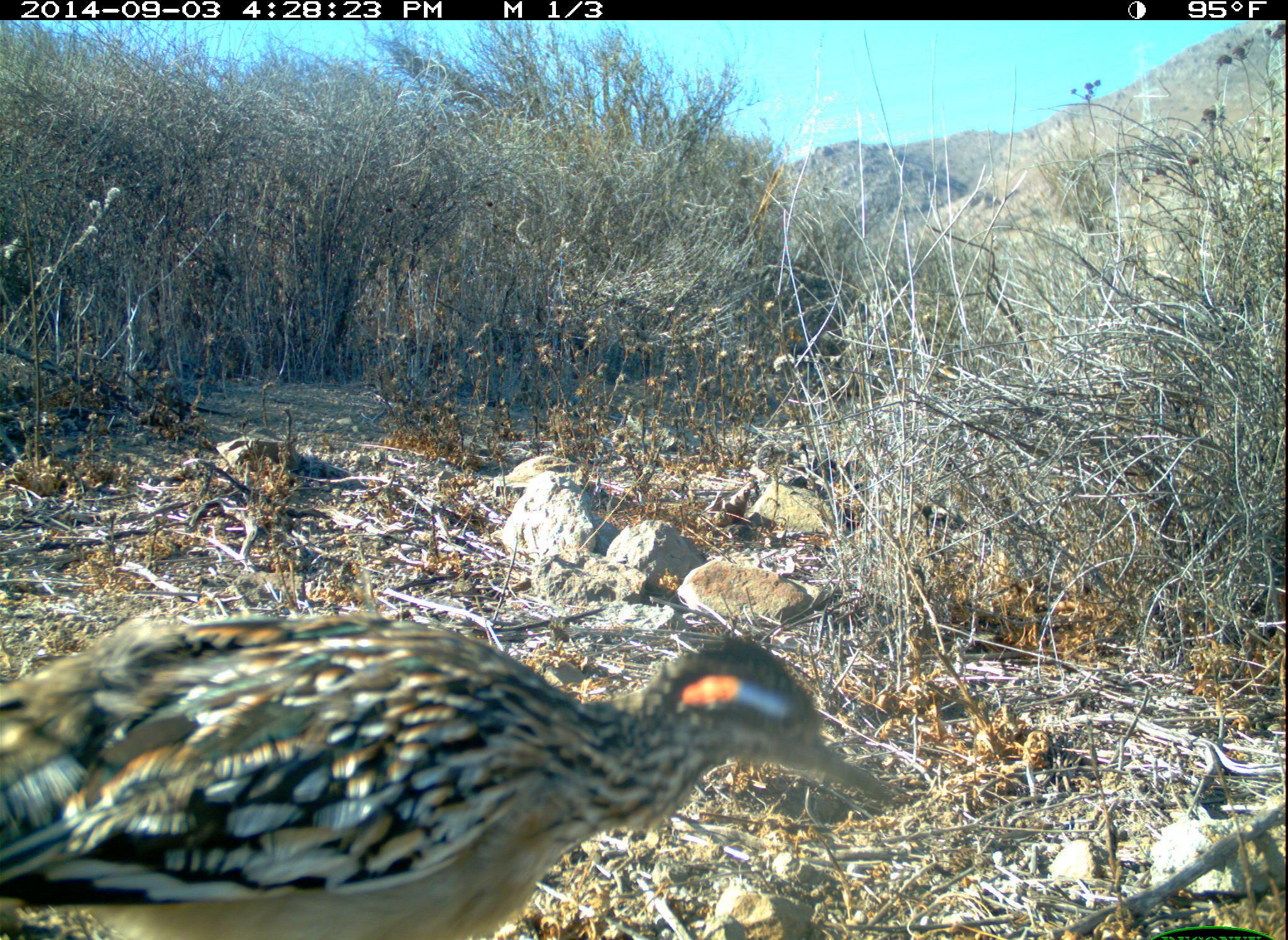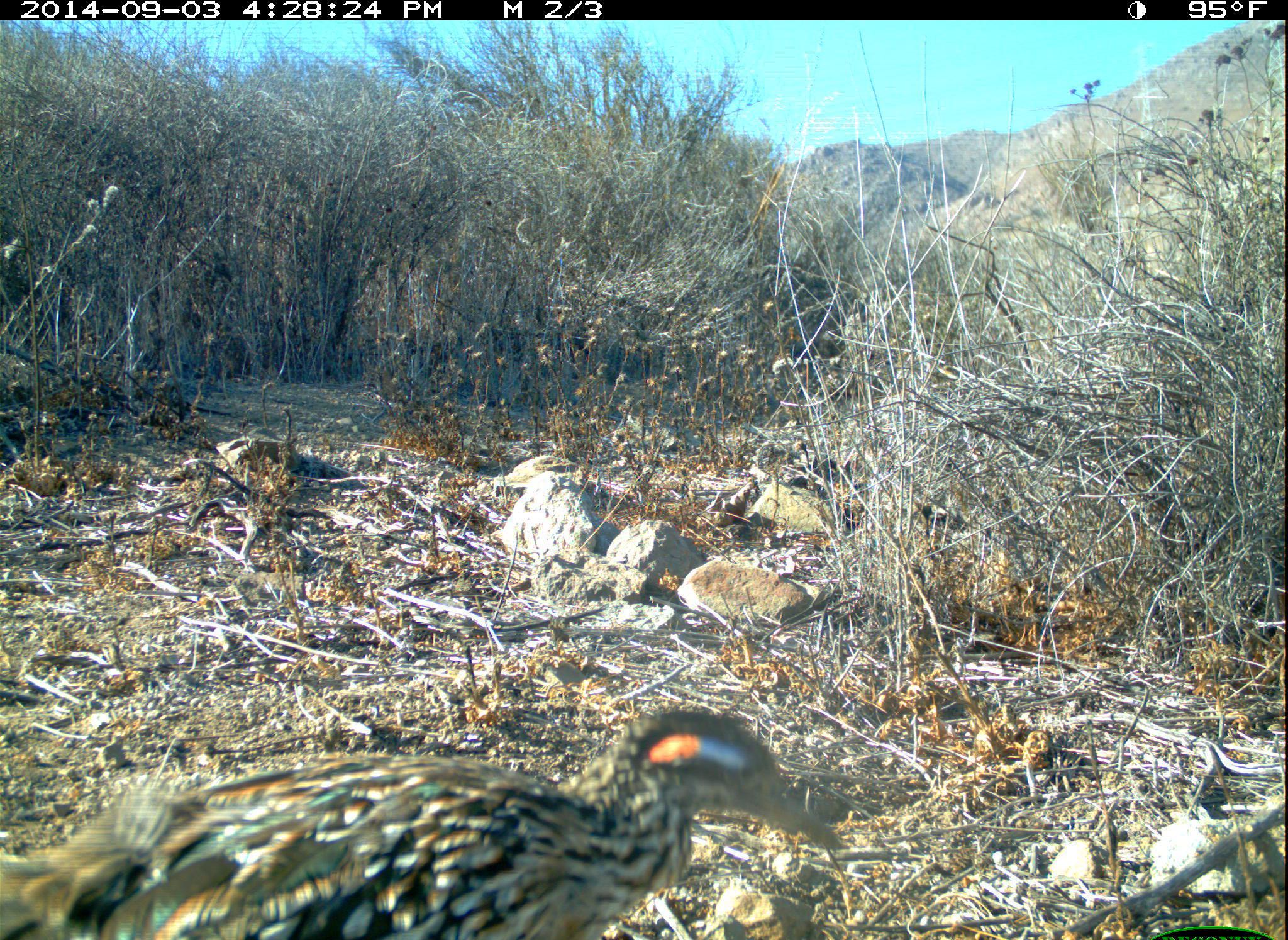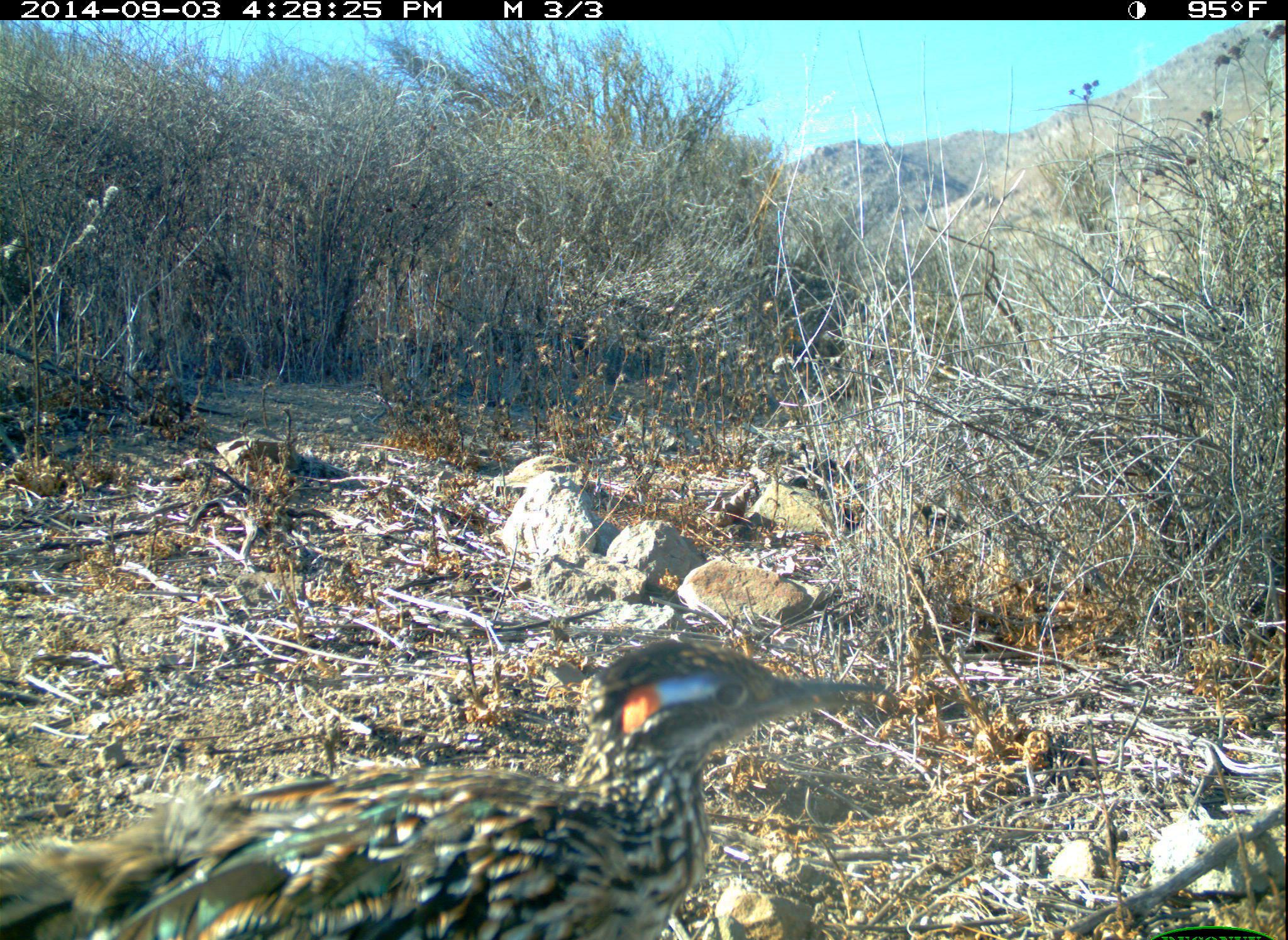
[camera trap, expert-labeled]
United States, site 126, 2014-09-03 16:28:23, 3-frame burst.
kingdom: Animalia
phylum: Chordata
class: Aves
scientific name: Aves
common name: bird